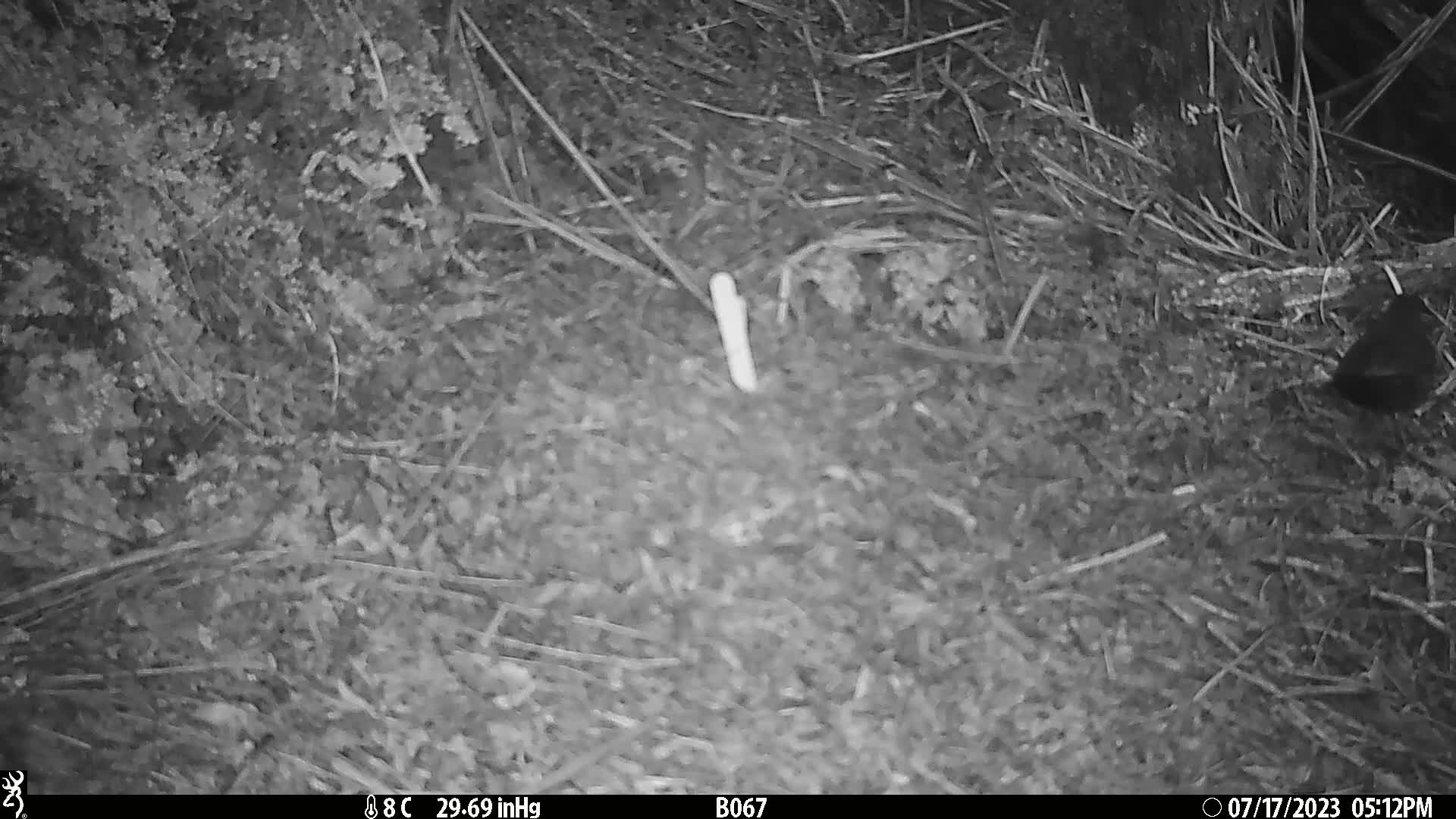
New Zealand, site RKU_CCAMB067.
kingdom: Animalia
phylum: Chordata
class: Aves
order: Passeriformes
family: Turdidae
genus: Turdus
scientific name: Turdus merula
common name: eurasian blackbird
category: blackbird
Blackbird (eurasian blackbird) (Turdus merula).